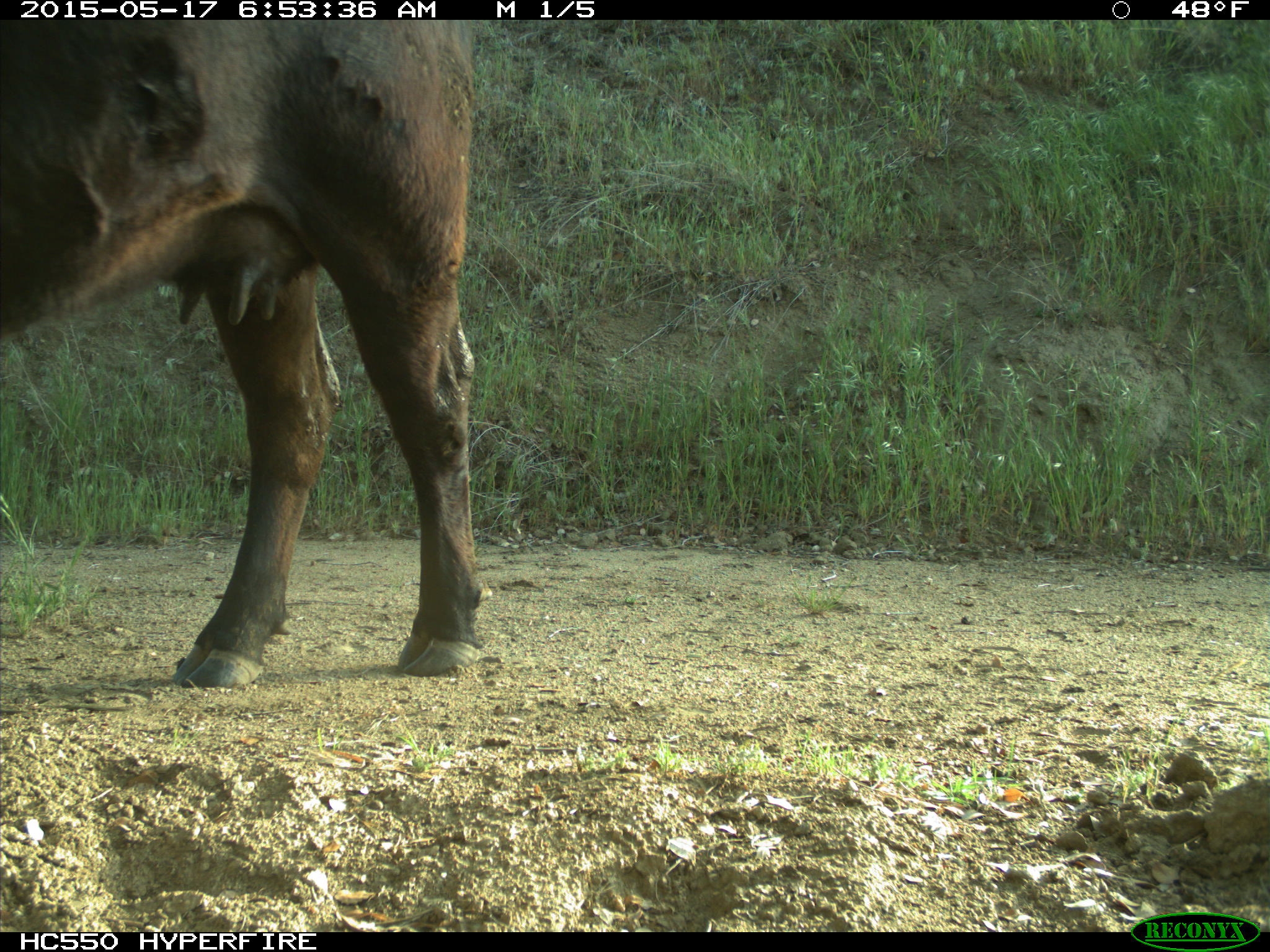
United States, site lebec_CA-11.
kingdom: Animalia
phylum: Chordata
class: Mammalia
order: Artiodactyla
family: Bovidae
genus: Bos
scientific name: Bos taurus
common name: domestic cow